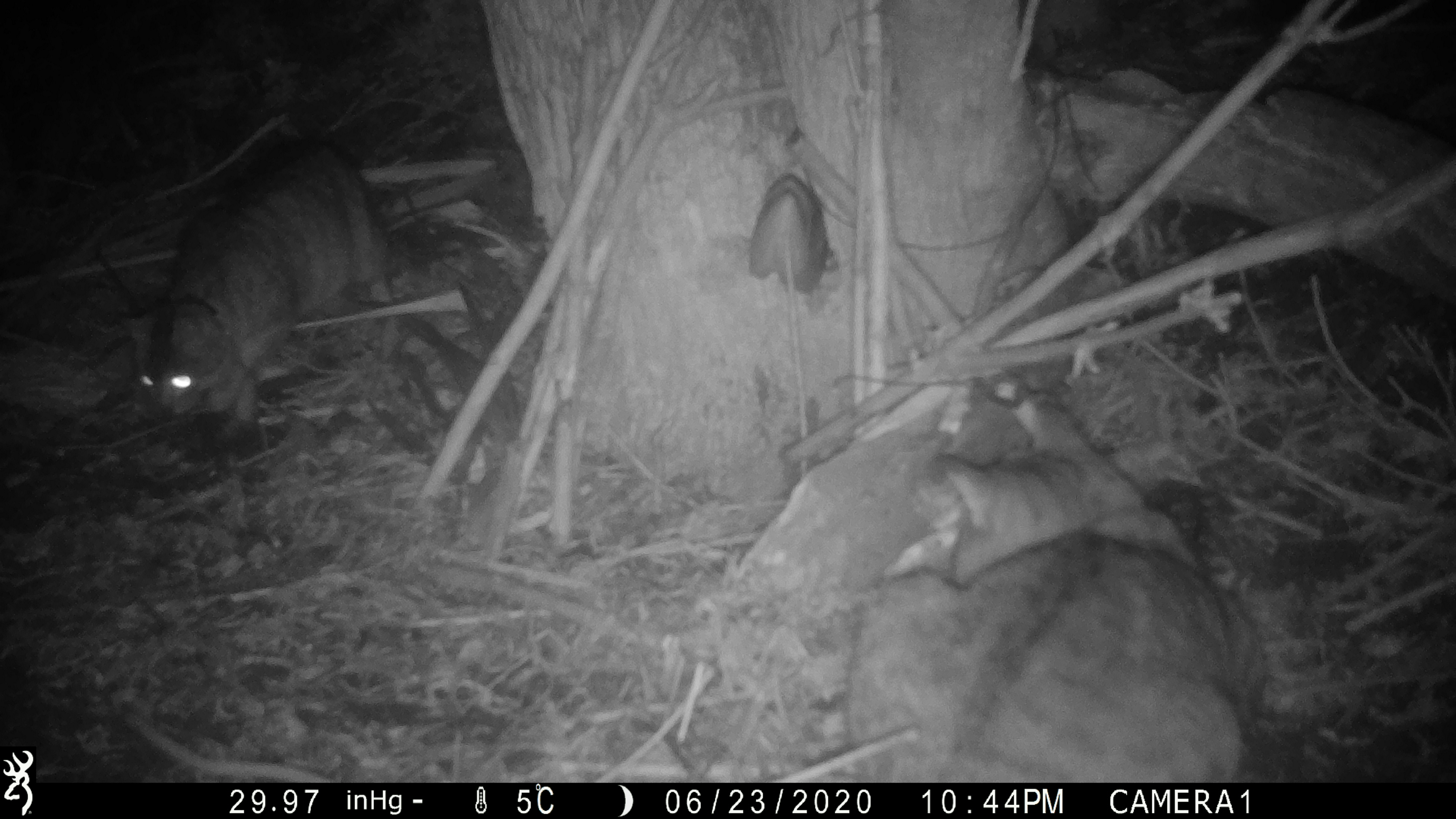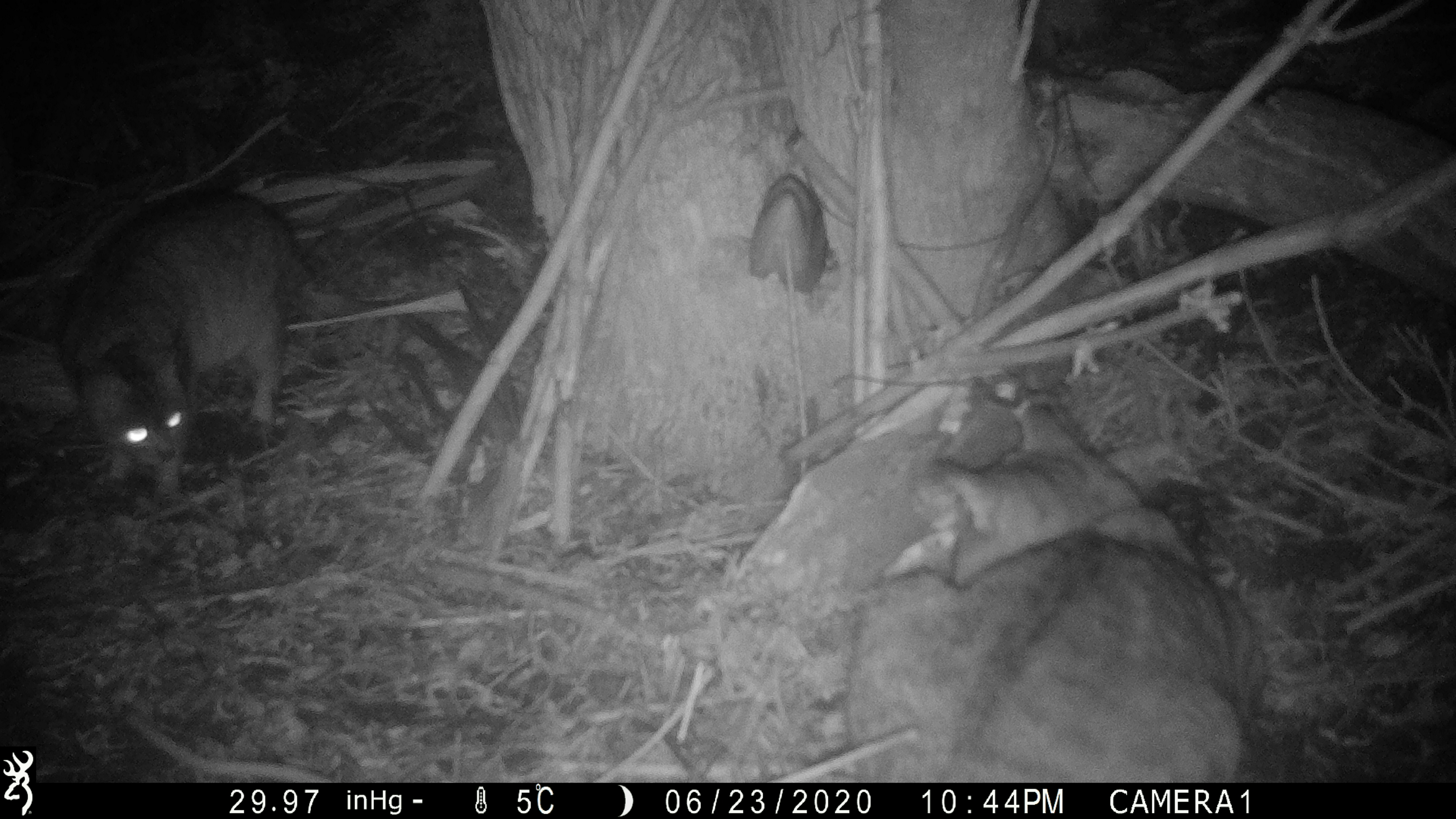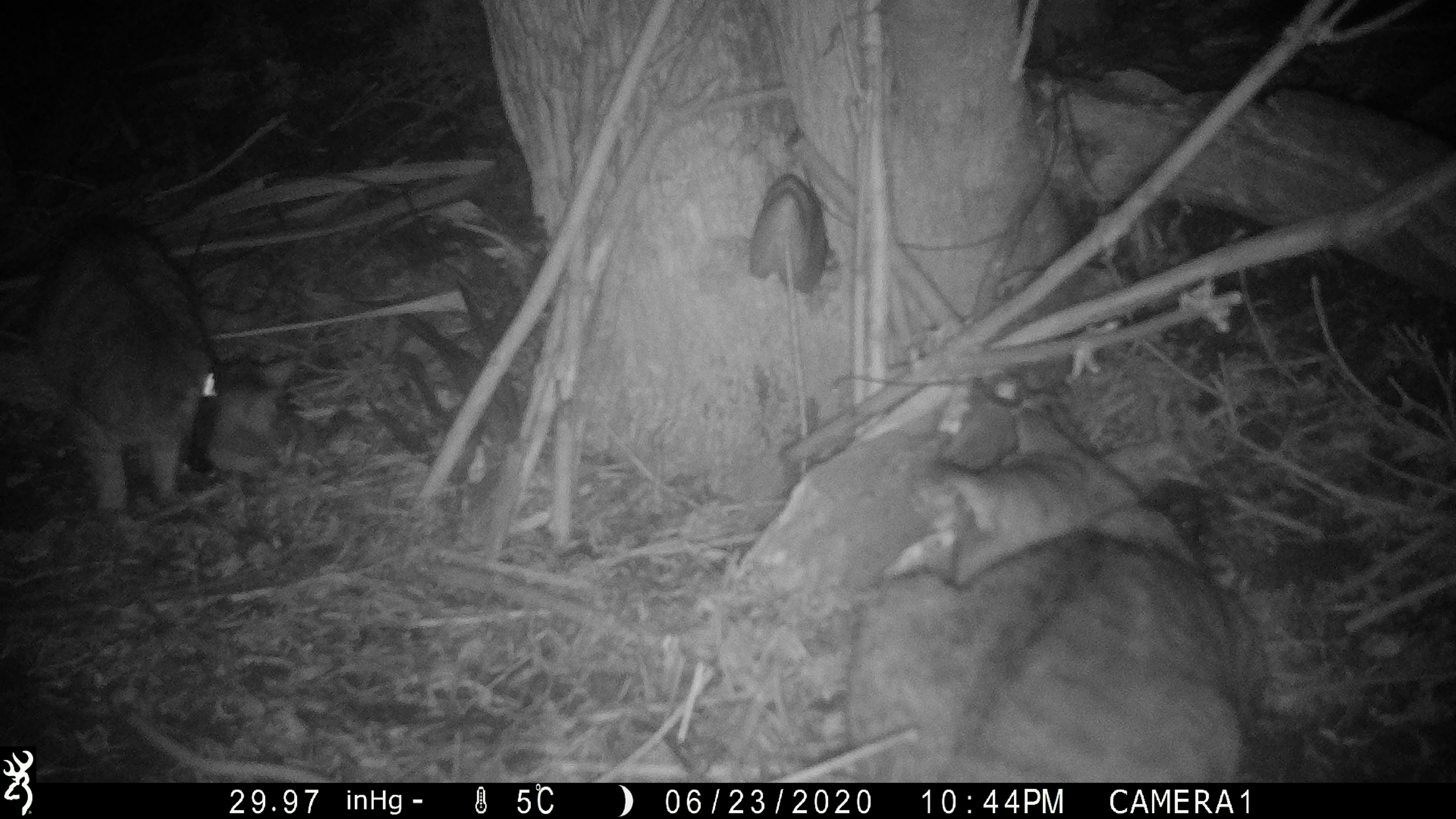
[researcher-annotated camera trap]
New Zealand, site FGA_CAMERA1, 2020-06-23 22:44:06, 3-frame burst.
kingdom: Animalia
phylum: Chordata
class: Mammalia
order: Carnivora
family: Felidae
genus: Felis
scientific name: Felis catus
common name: domestic cat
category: cat